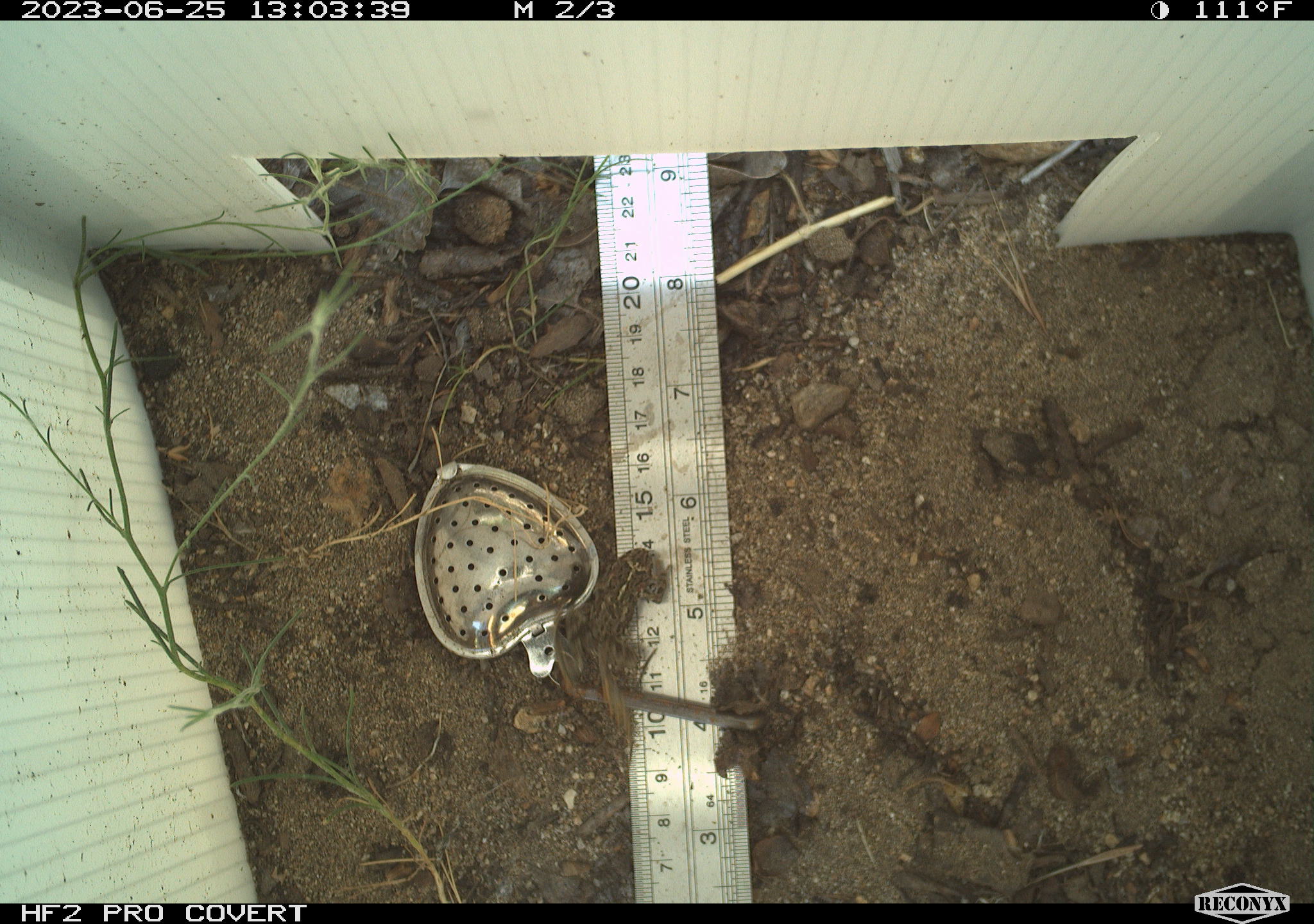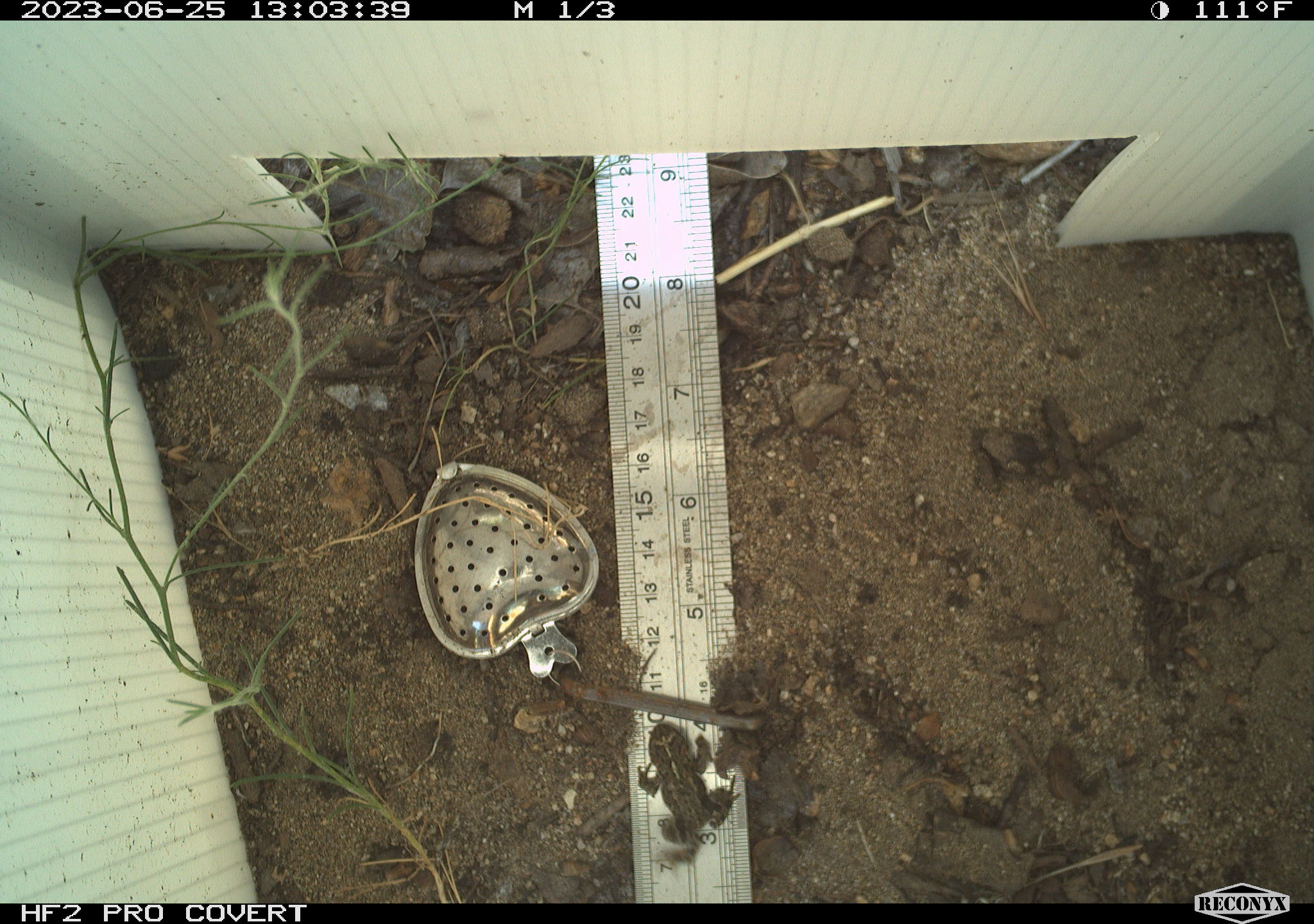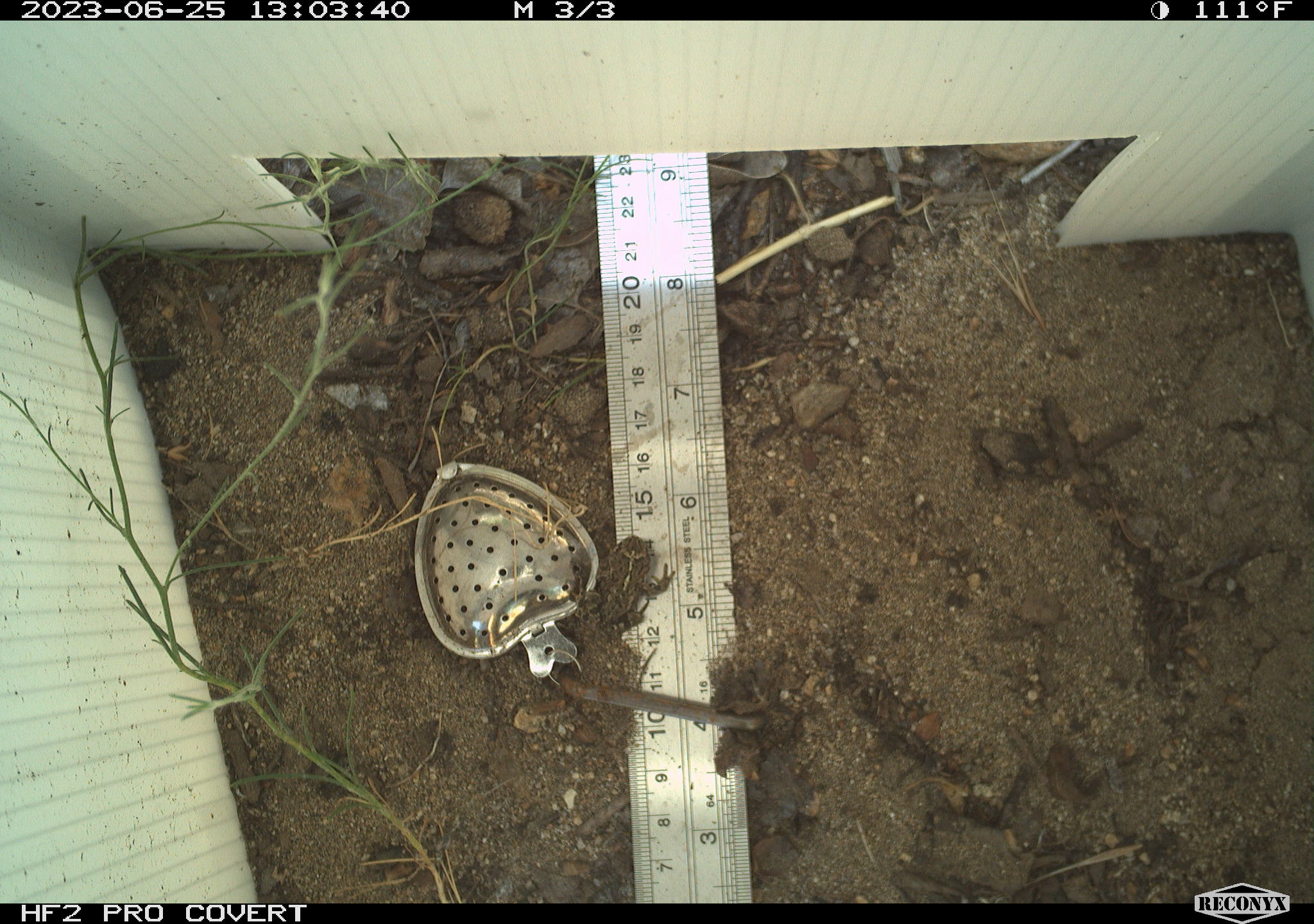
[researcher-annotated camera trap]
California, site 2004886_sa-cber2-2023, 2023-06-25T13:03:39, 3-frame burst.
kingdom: Animalia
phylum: Chordata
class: Amphibia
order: Anura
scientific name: Anura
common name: frogs